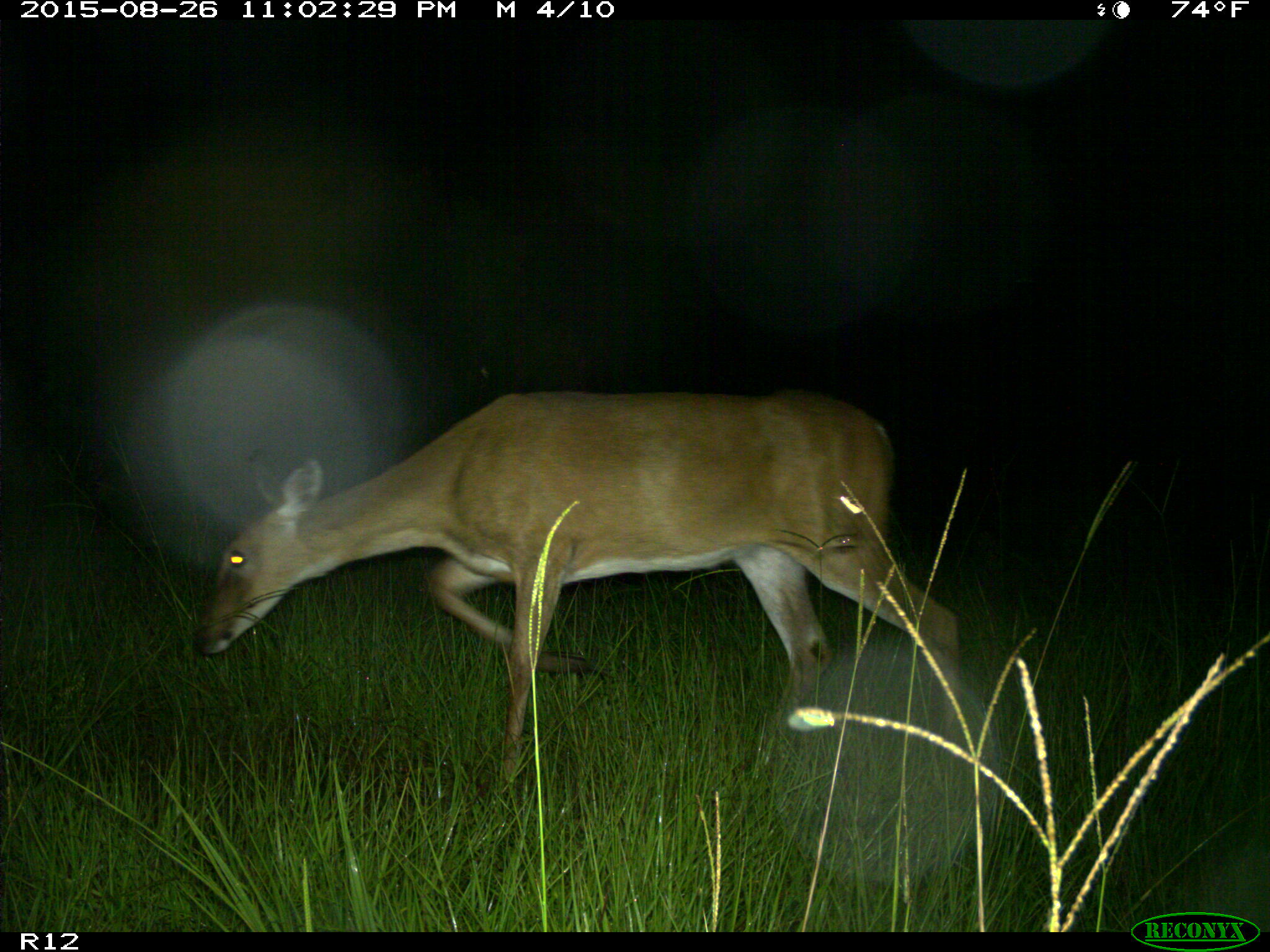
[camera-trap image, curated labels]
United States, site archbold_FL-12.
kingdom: Animalia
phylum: Chordata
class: Mammalia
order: Artiodactyla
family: Cervidae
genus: Odocoileus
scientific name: Odocoileus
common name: deer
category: unidentified deer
Unidentified deer (deer) (Odocoileus).